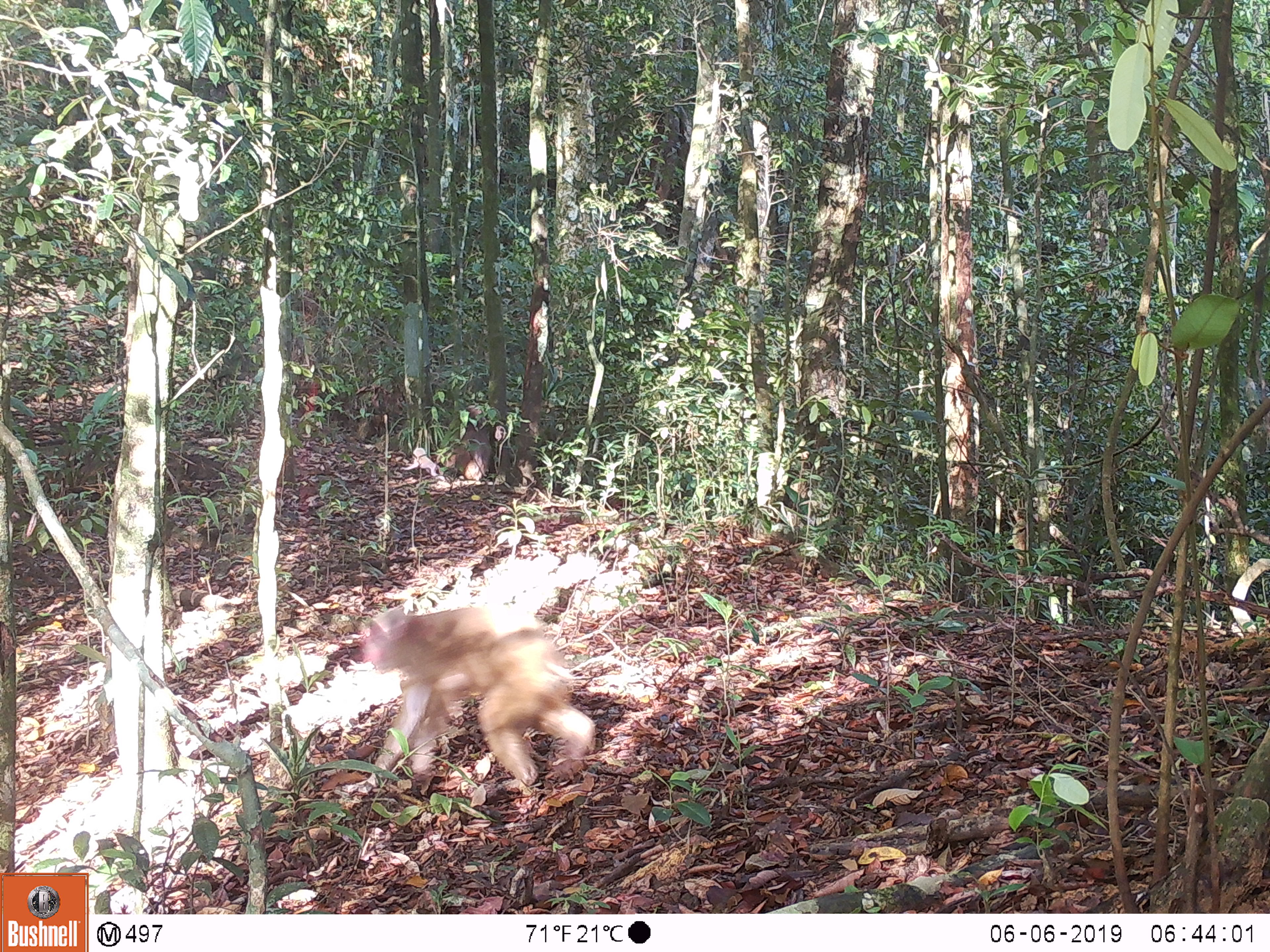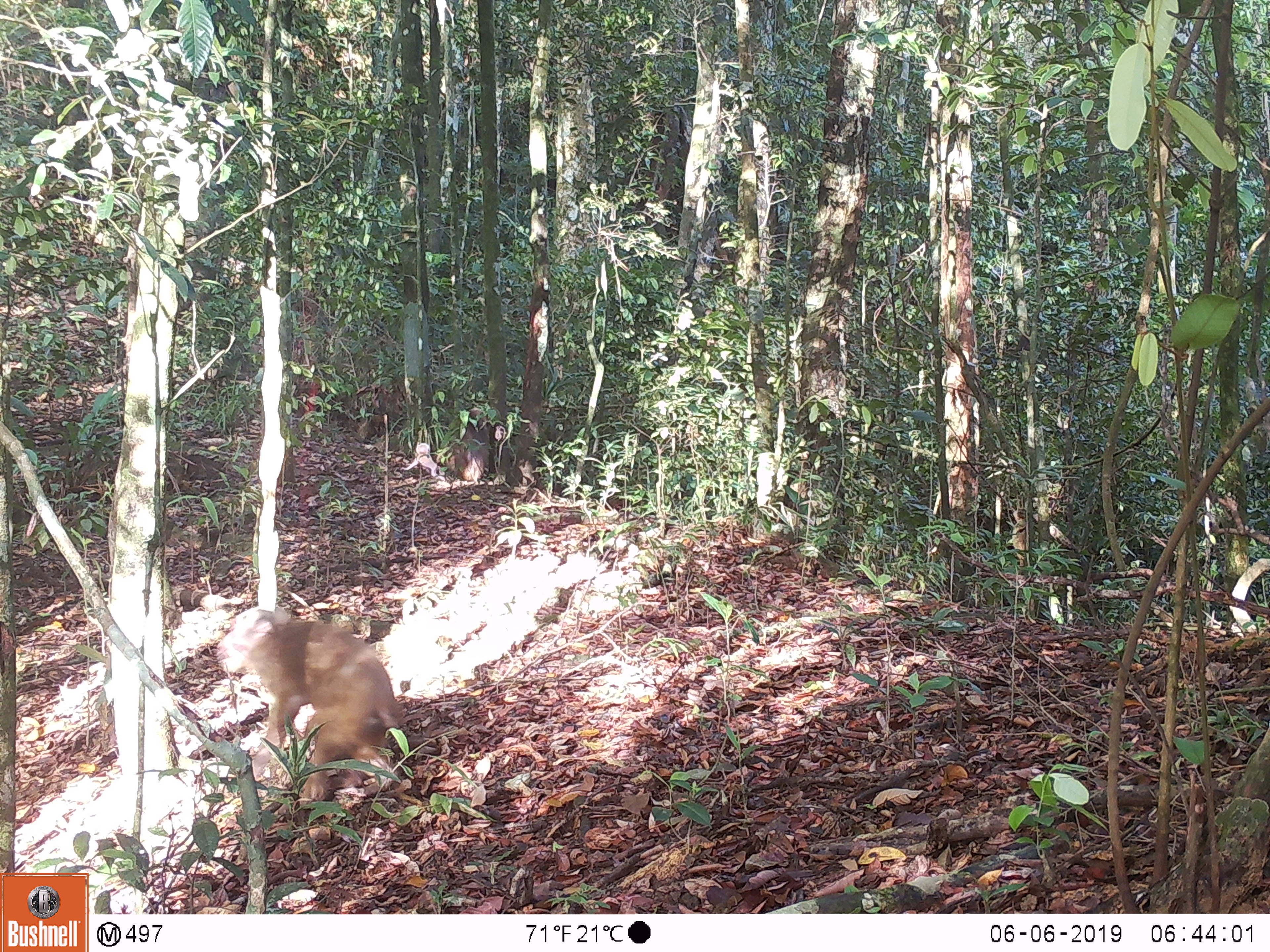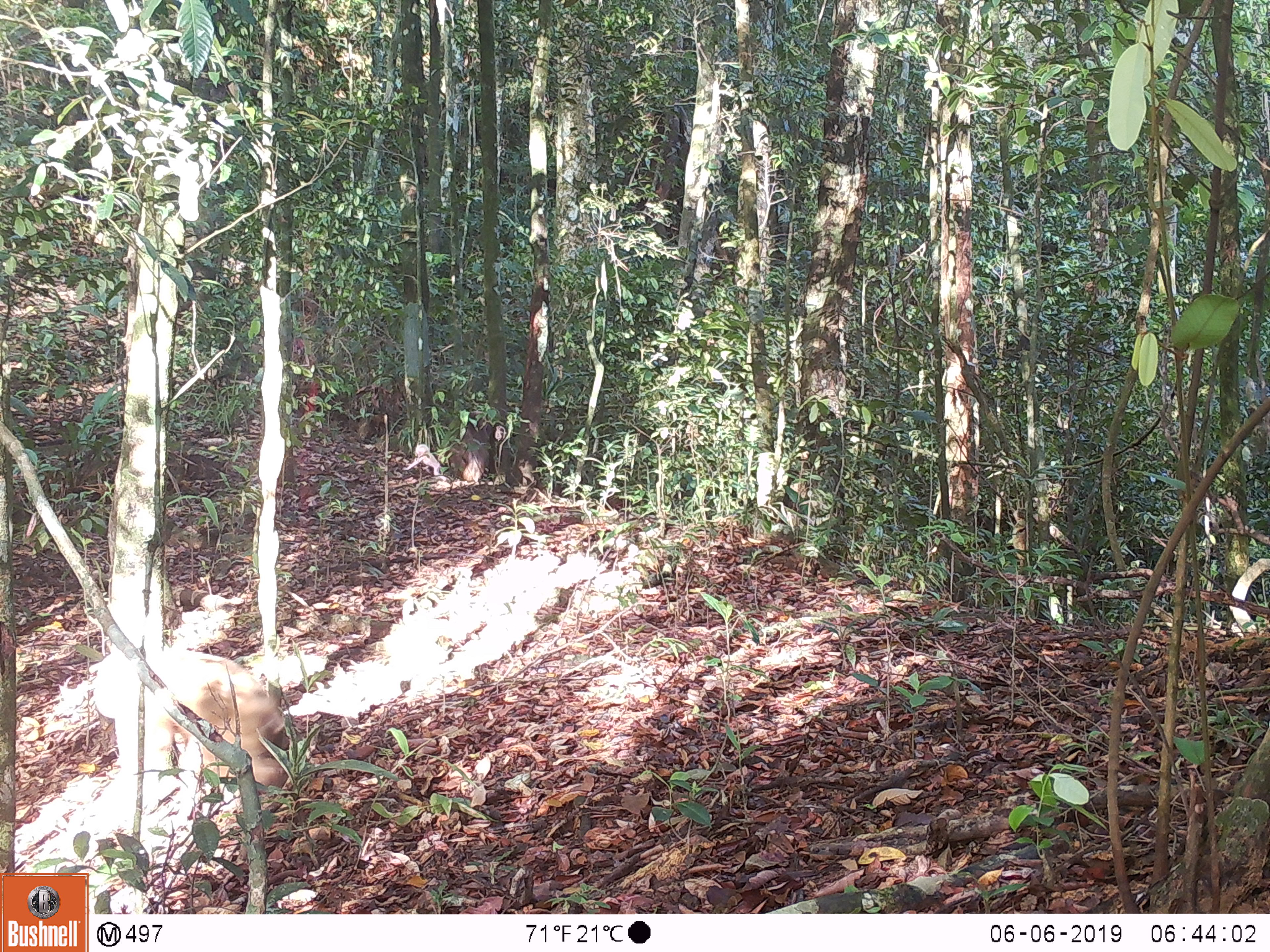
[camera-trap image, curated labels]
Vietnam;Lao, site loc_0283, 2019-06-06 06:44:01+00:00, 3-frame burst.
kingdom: Animalia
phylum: Chordata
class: Mammalia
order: Primates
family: Cercopithecidae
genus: Macaca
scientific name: Macaca arctoides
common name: stump-tailed macaque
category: stump tailed macaque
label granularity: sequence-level